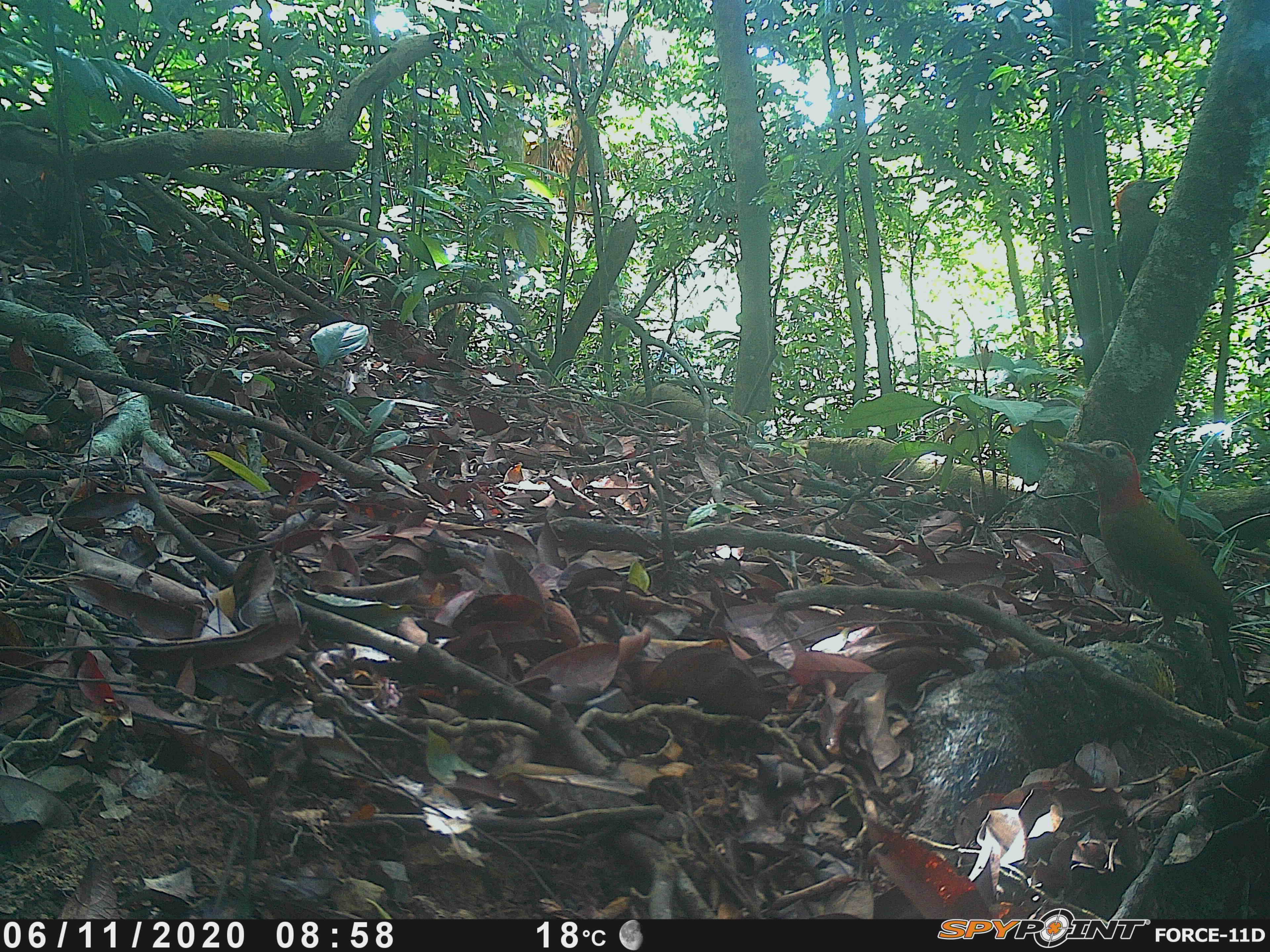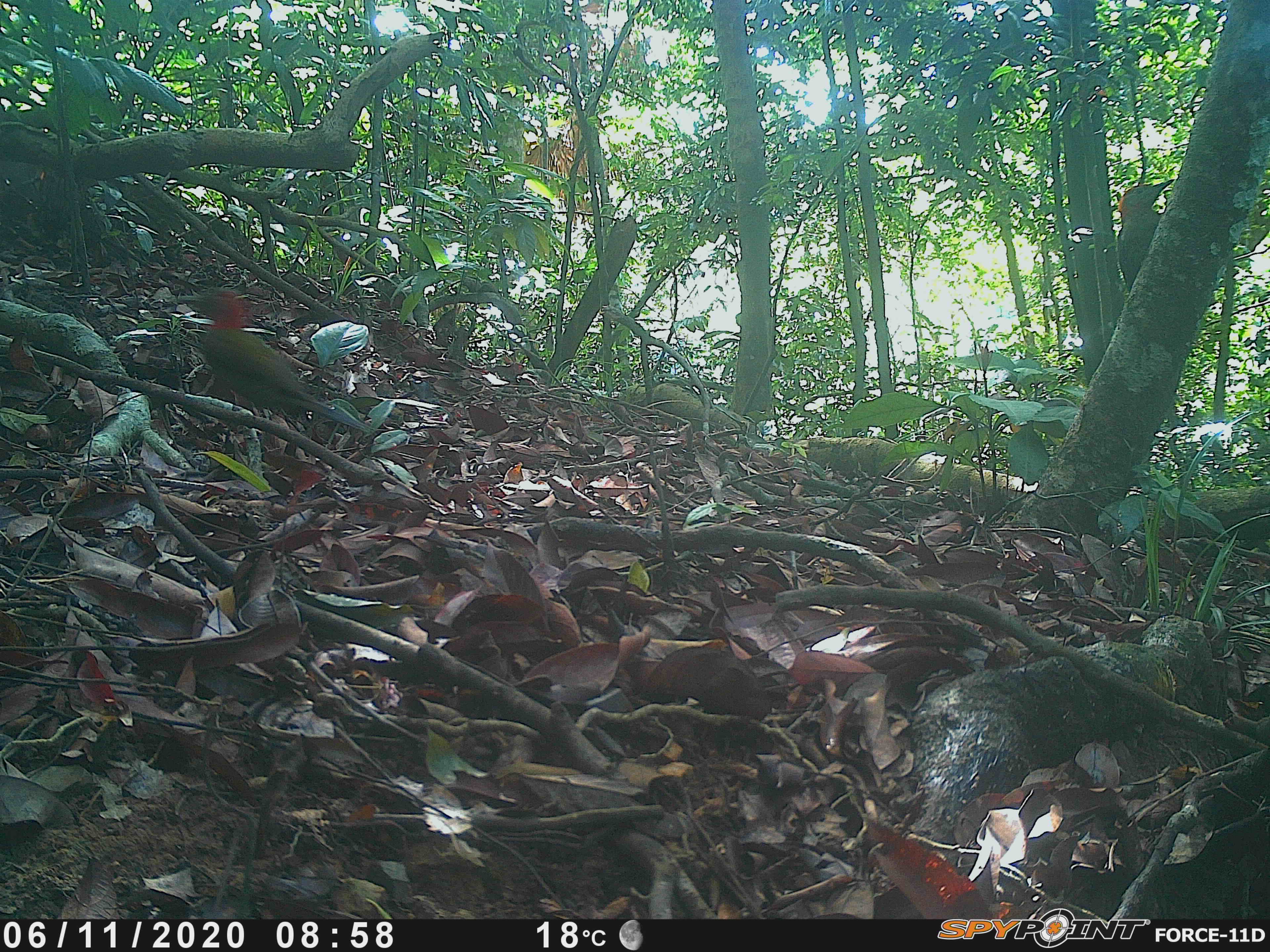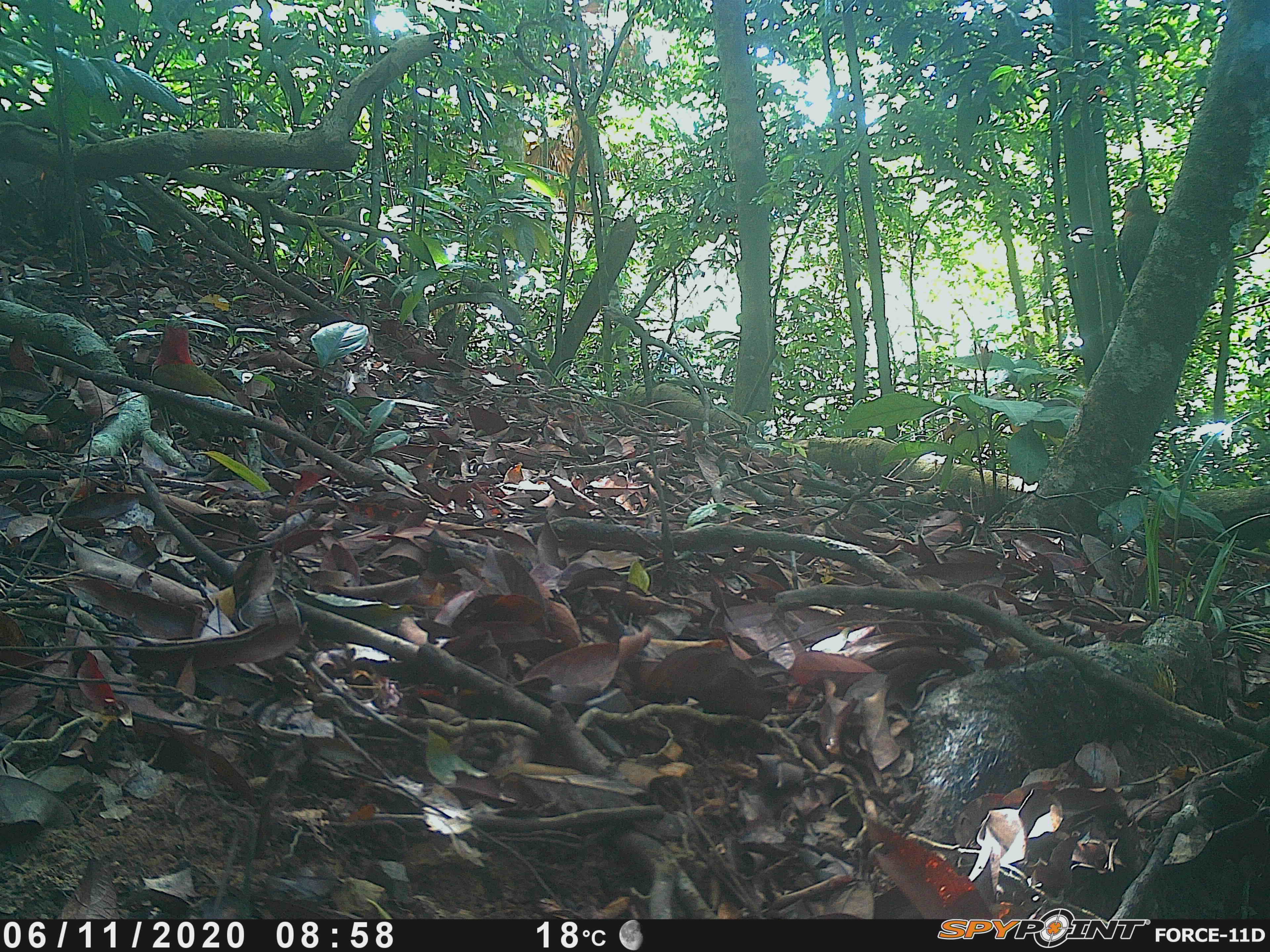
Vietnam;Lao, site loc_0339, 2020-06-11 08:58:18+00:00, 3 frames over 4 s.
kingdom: Animalia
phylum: Chordata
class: Aves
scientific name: Aves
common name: bird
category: unidentified bird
Unidentified bird (bird) (Aves). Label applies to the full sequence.